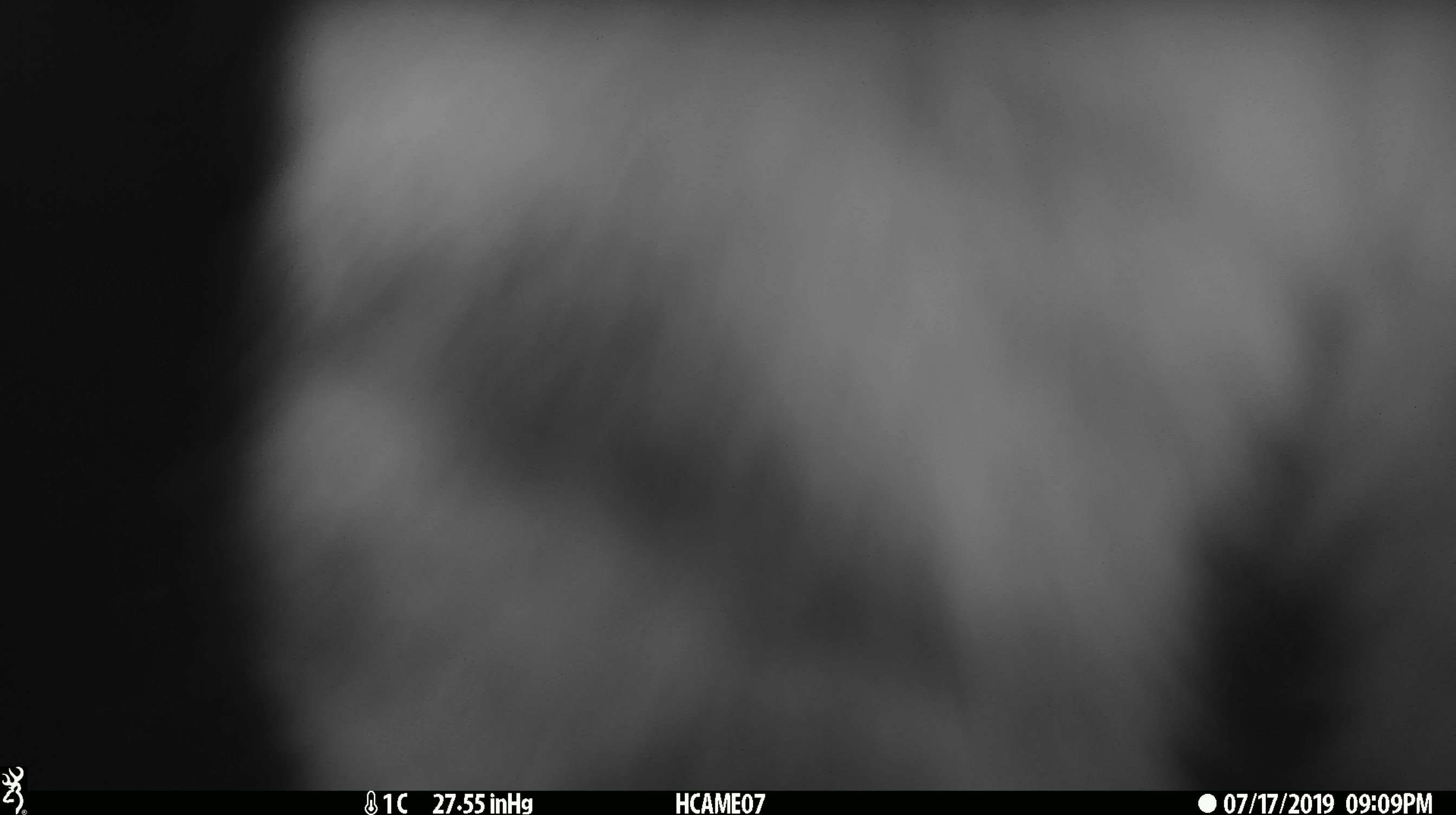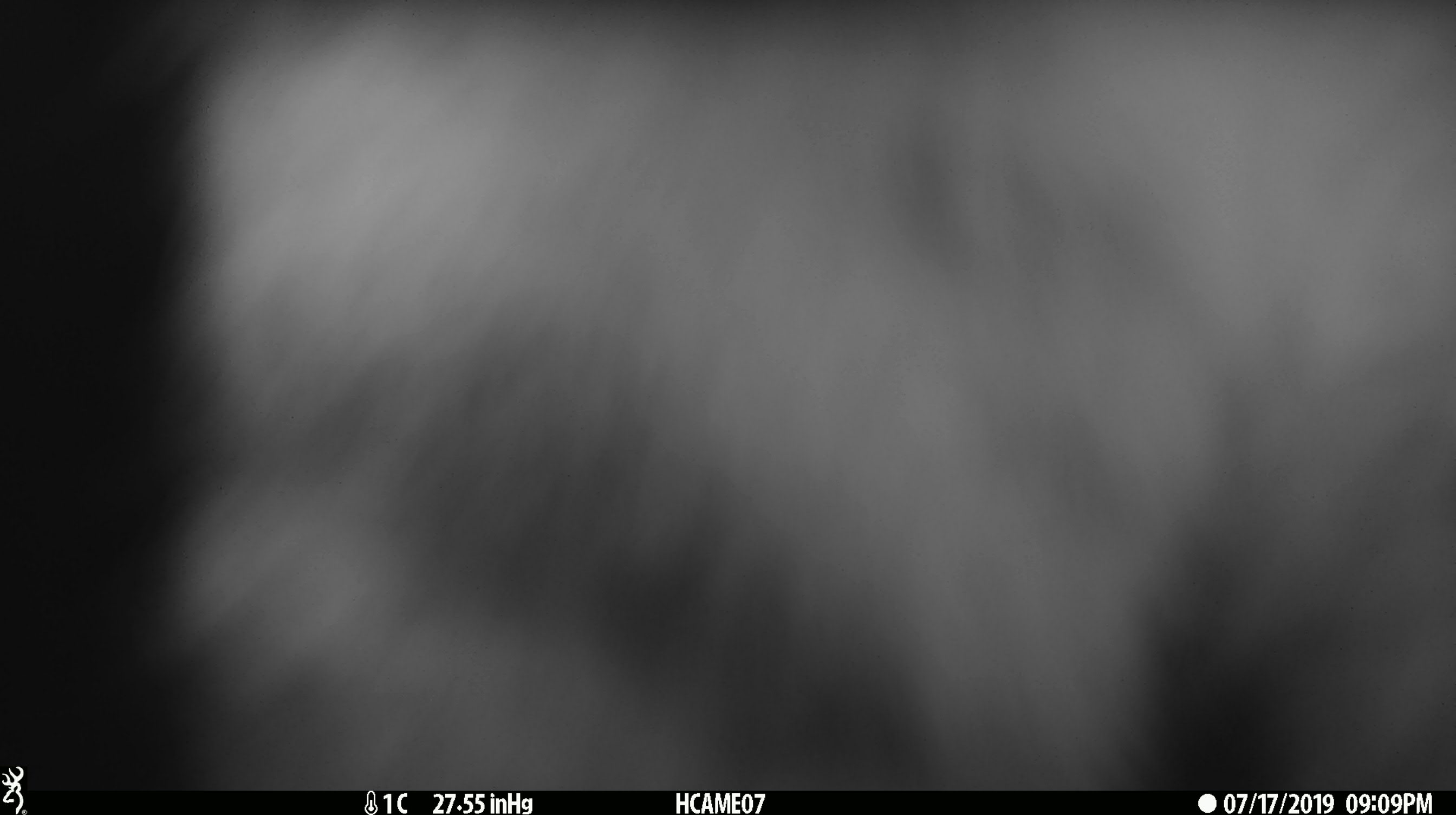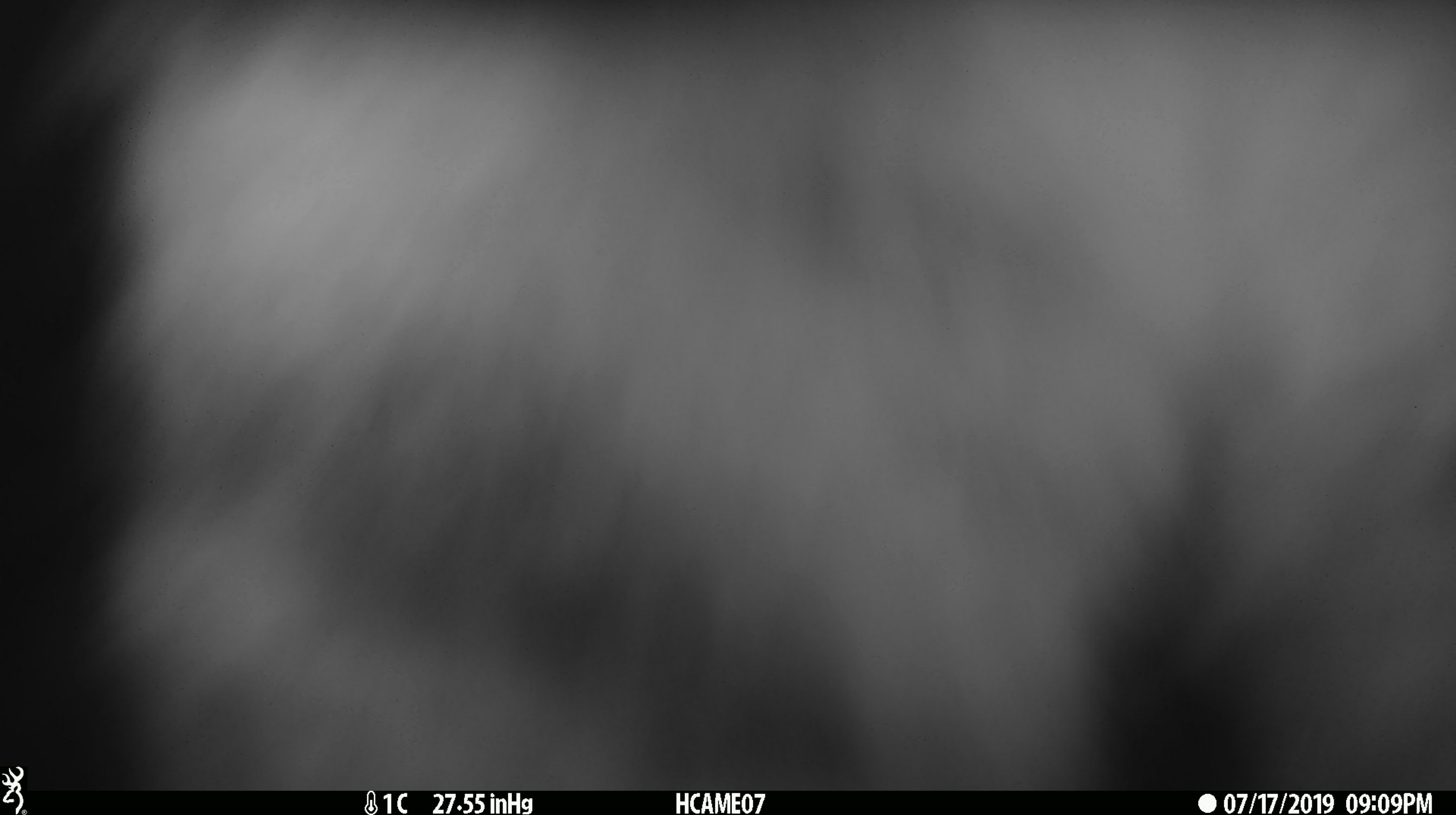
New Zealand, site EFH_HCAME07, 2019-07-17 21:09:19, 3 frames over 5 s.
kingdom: Animalia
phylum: Chordata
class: Mammalia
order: Carnivora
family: Felidae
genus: Felis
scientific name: Felis catus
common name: domestic cat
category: cat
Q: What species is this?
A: Cat (domestic cat) (Felis catus).